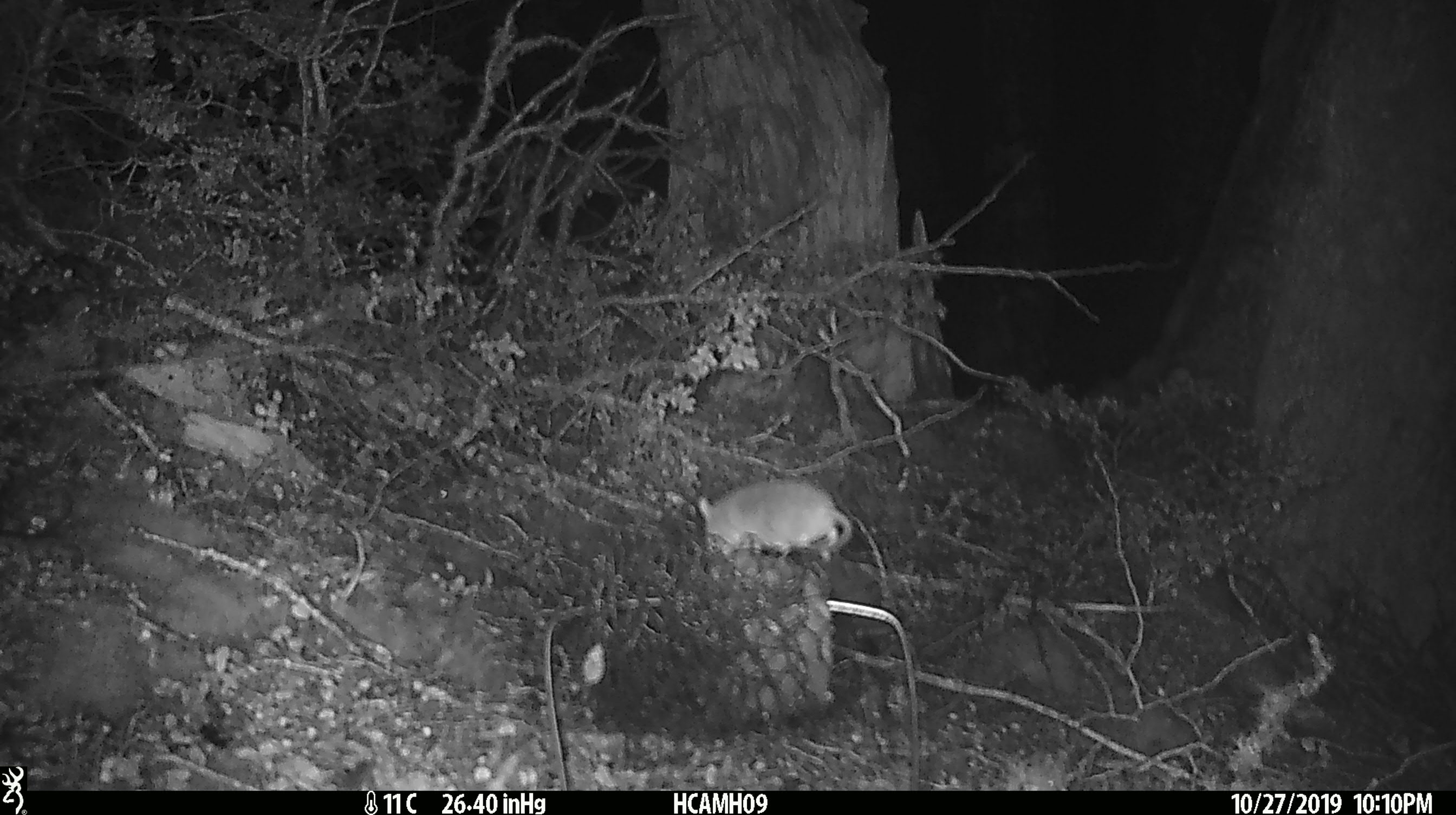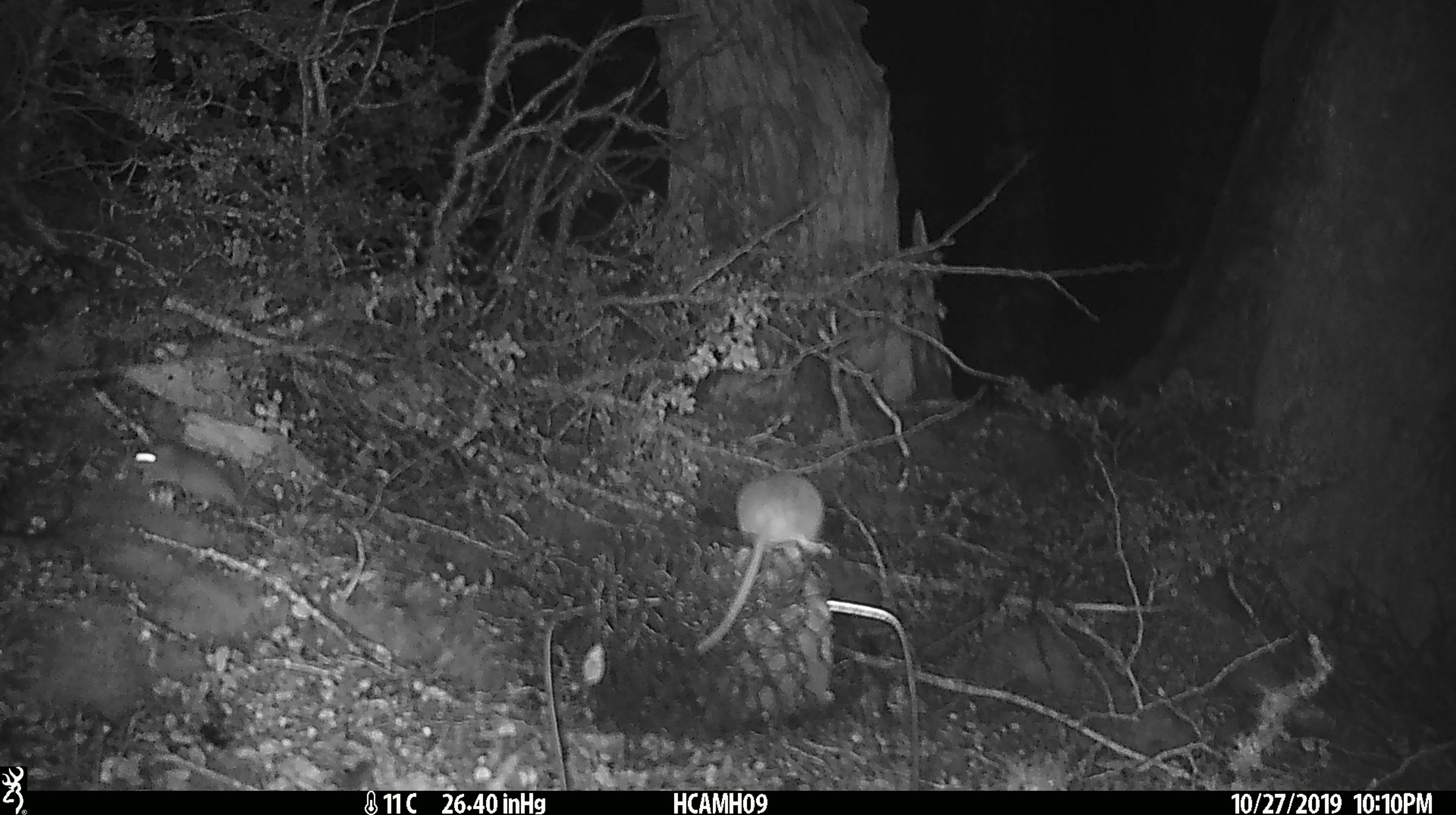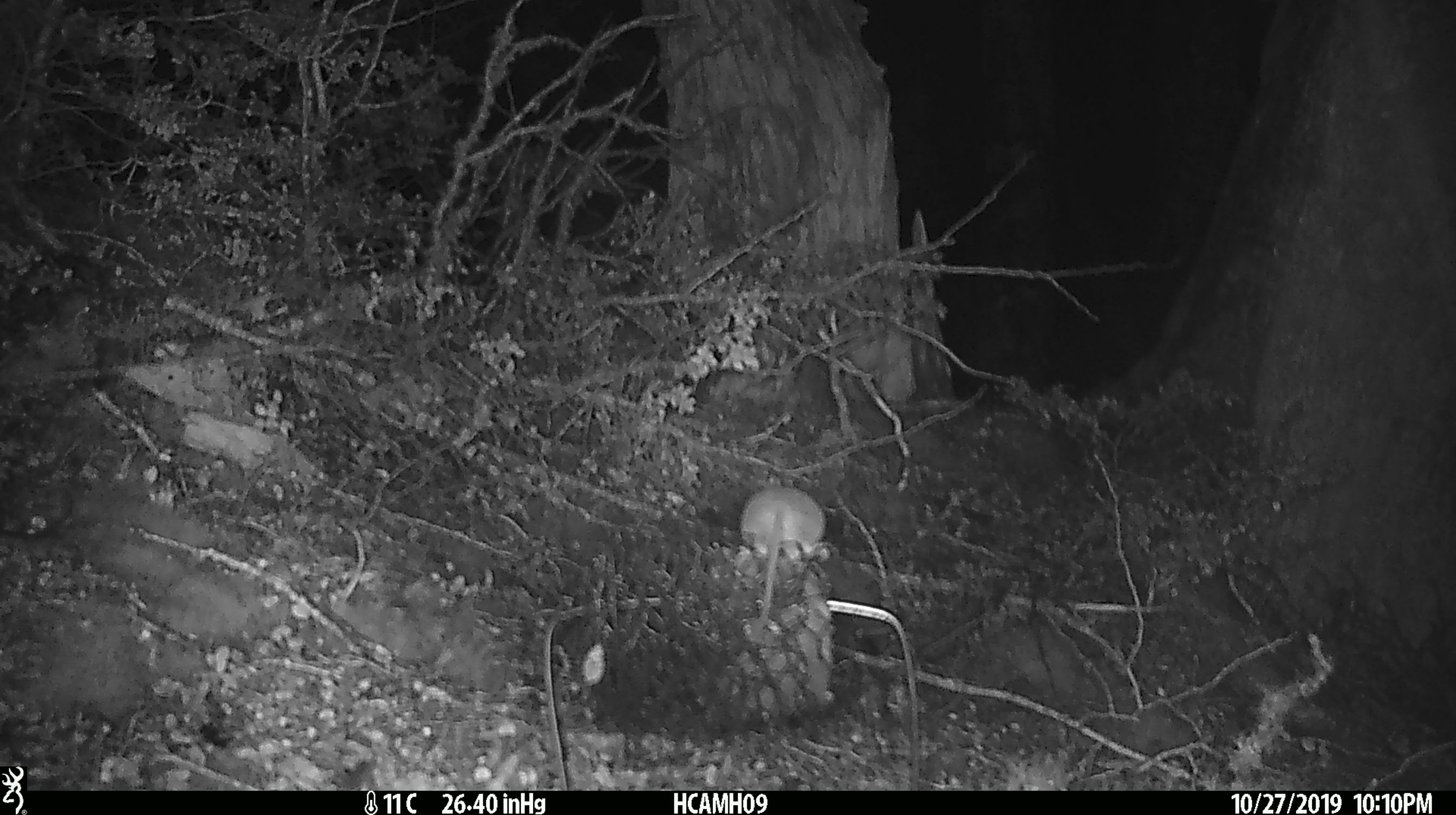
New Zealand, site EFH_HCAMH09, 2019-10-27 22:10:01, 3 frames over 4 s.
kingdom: Animalia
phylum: Chordata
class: Mammalia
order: Rodentia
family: Muridae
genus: Mus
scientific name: Mus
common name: mouse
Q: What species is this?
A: Mouse (Mus).